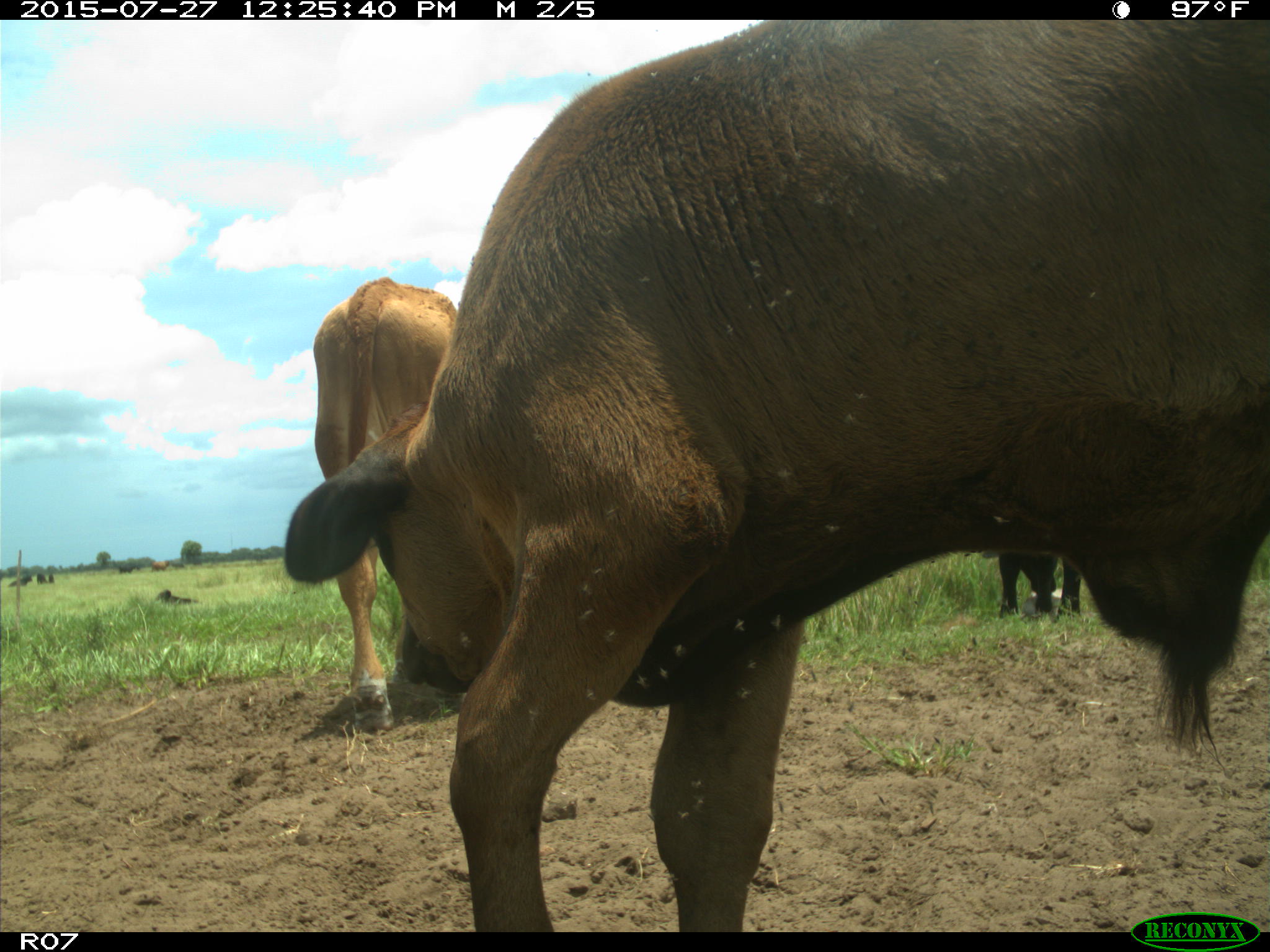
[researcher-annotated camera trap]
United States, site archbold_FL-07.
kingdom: Animalia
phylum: Chordata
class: Mammalia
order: Artiodactyla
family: Bovidae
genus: Bos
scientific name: Bos taurus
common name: domestic cow